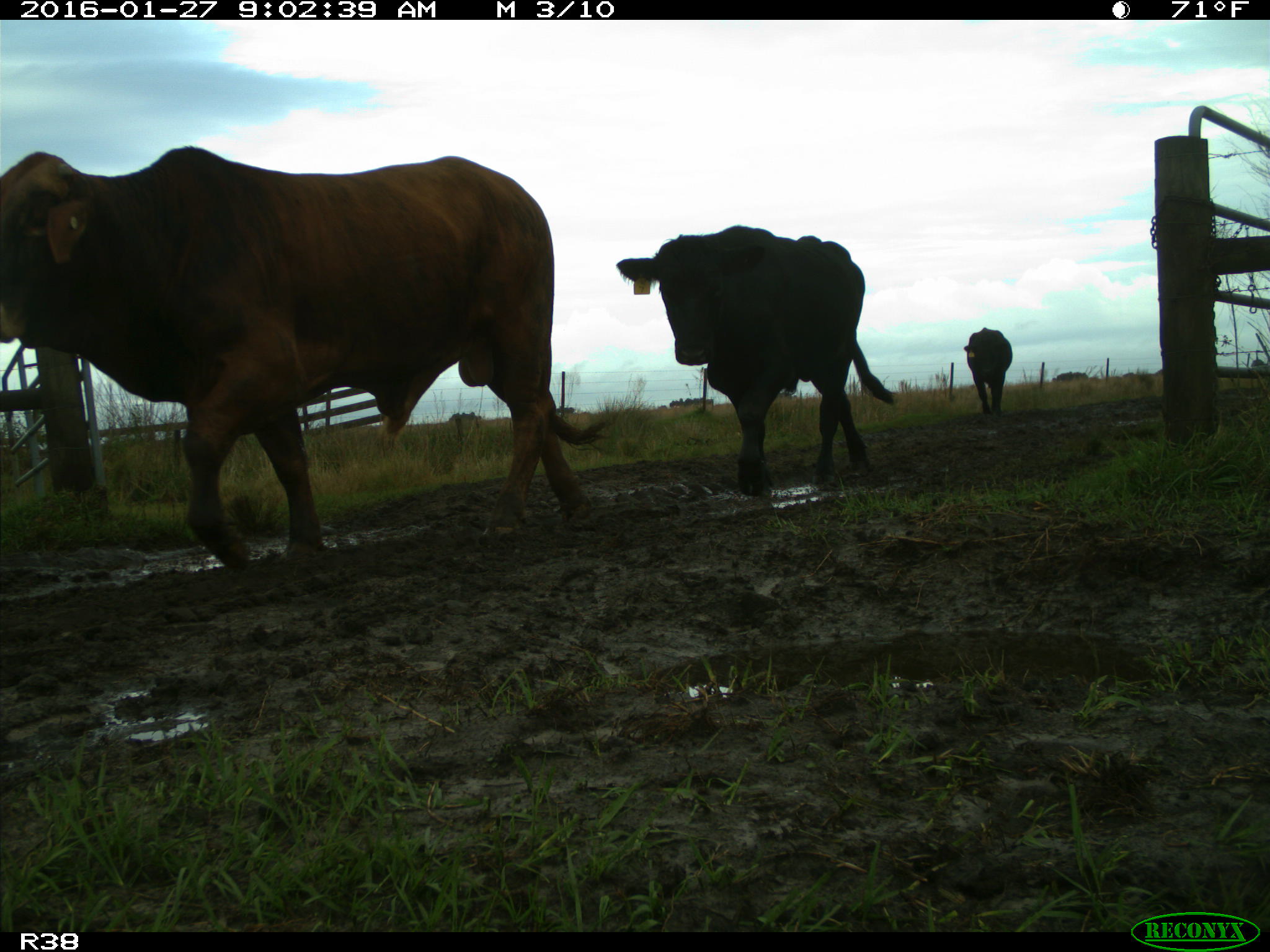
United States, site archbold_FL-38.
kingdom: Animalia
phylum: Chordata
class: Mammalia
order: Artiodactyla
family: Bovidae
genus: Bos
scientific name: Bos taurus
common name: domestic cow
Bos taurus (domestic cow).